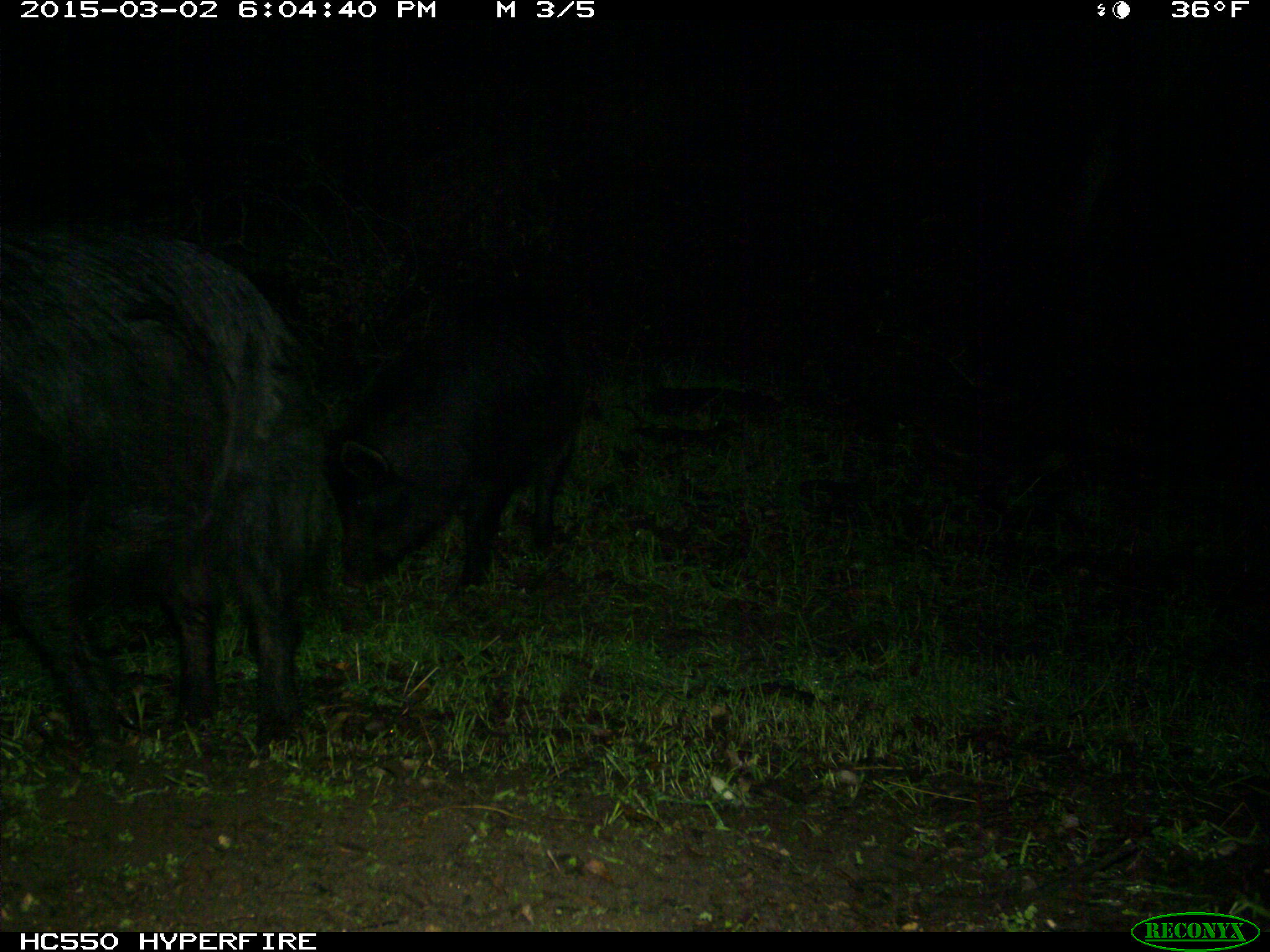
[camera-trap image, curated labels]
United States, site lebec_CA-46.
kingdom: Animalia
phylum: Chordata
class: Mammalia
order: Artiodactyla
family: Suidae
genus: Sus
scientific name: Sus scrofa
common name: wild boar